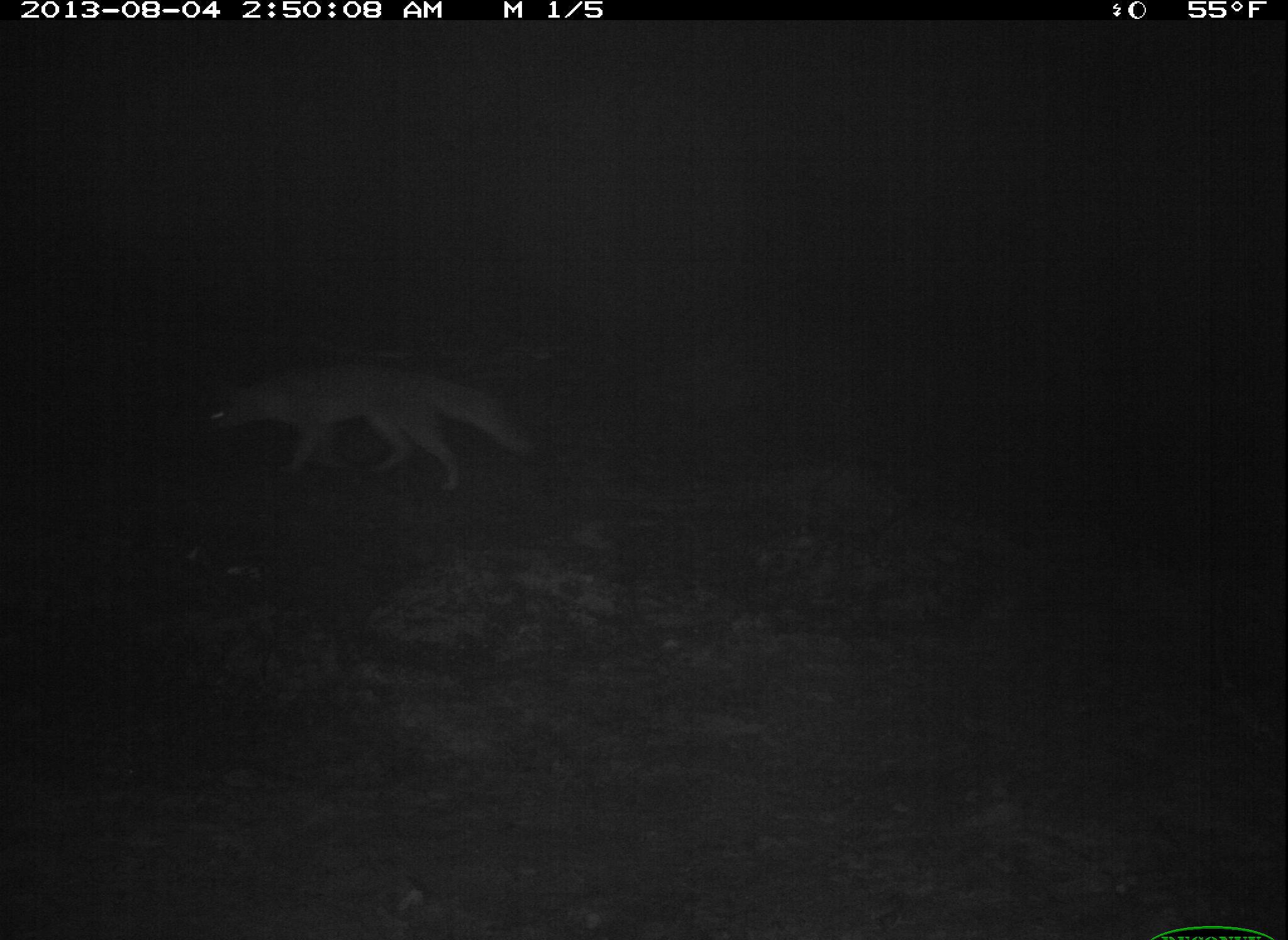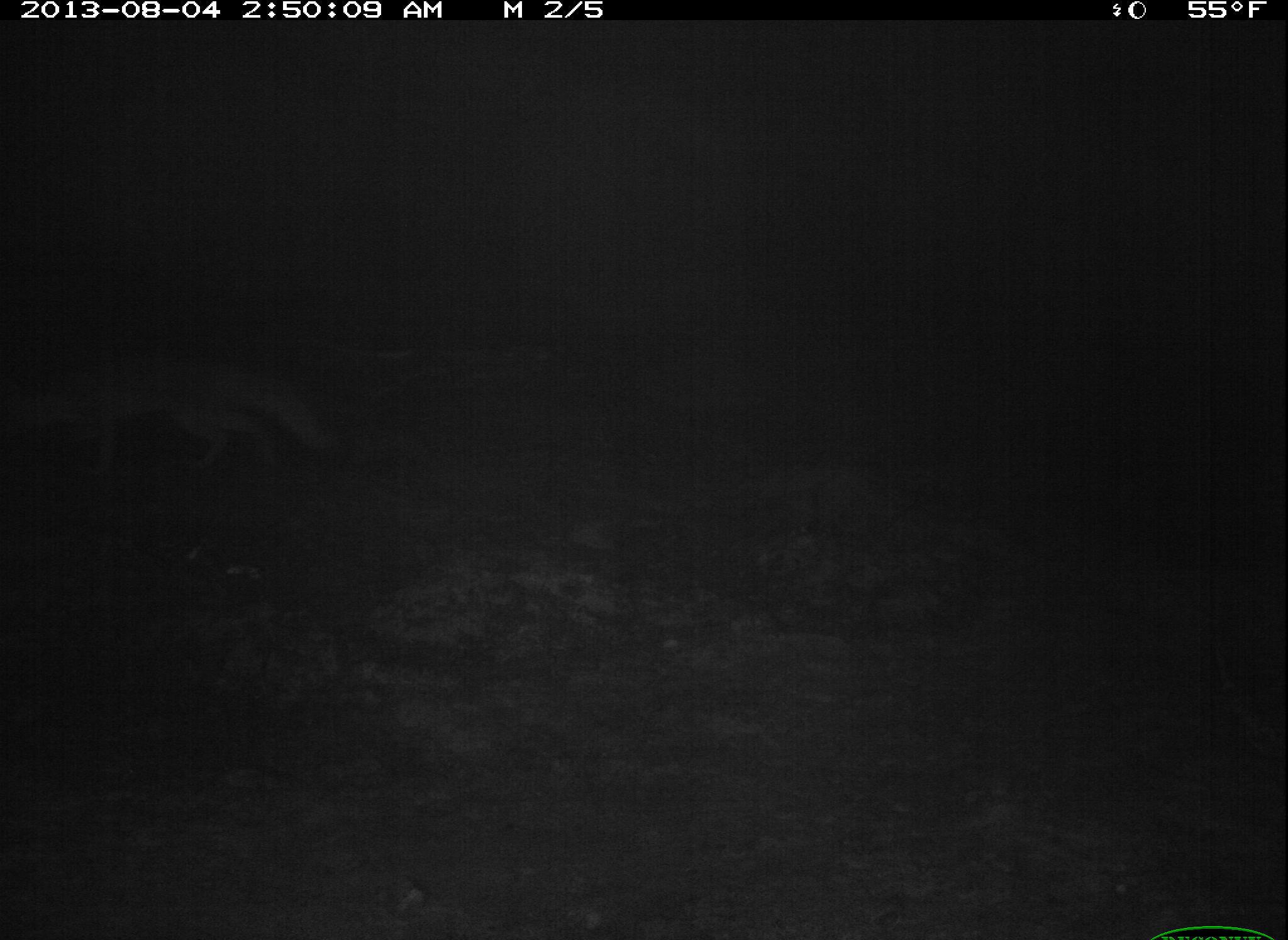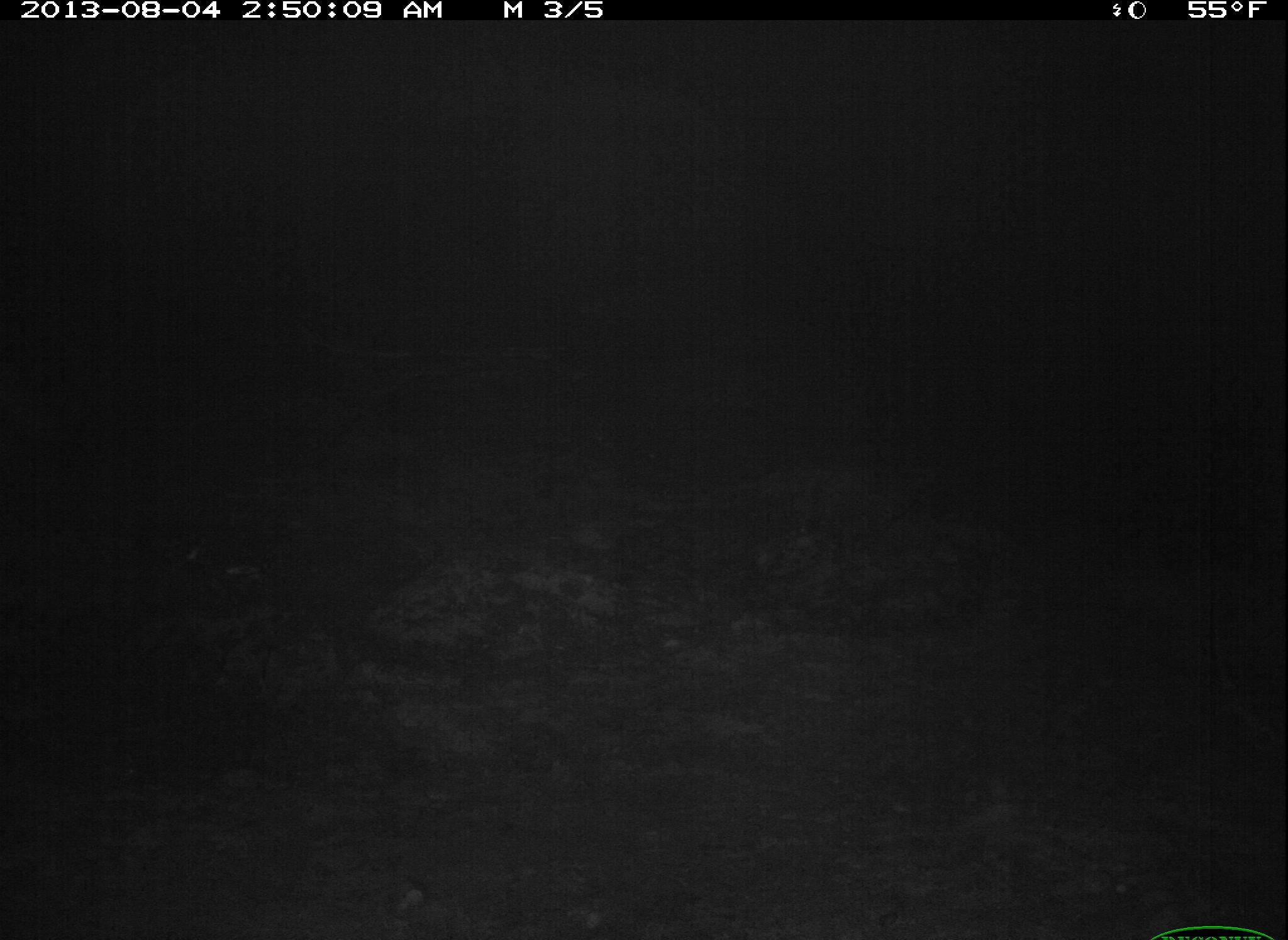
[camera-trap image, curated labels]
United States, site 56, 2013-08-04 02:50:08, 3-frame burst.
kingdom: Animalia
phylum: Chordata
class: Mammalia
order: Carnivora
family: Canidae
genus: Urocyon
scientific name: Urocyon cinereoargenteus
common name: gray fox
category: fox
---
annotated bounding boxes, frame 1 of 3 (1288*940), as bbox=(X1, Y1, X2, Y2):
fox: bbox=(207, 364, 532, 495)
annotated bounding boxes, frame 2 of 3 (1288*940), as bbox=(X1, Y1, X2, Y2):
fox: bbox=(35, 361, 326, 475)